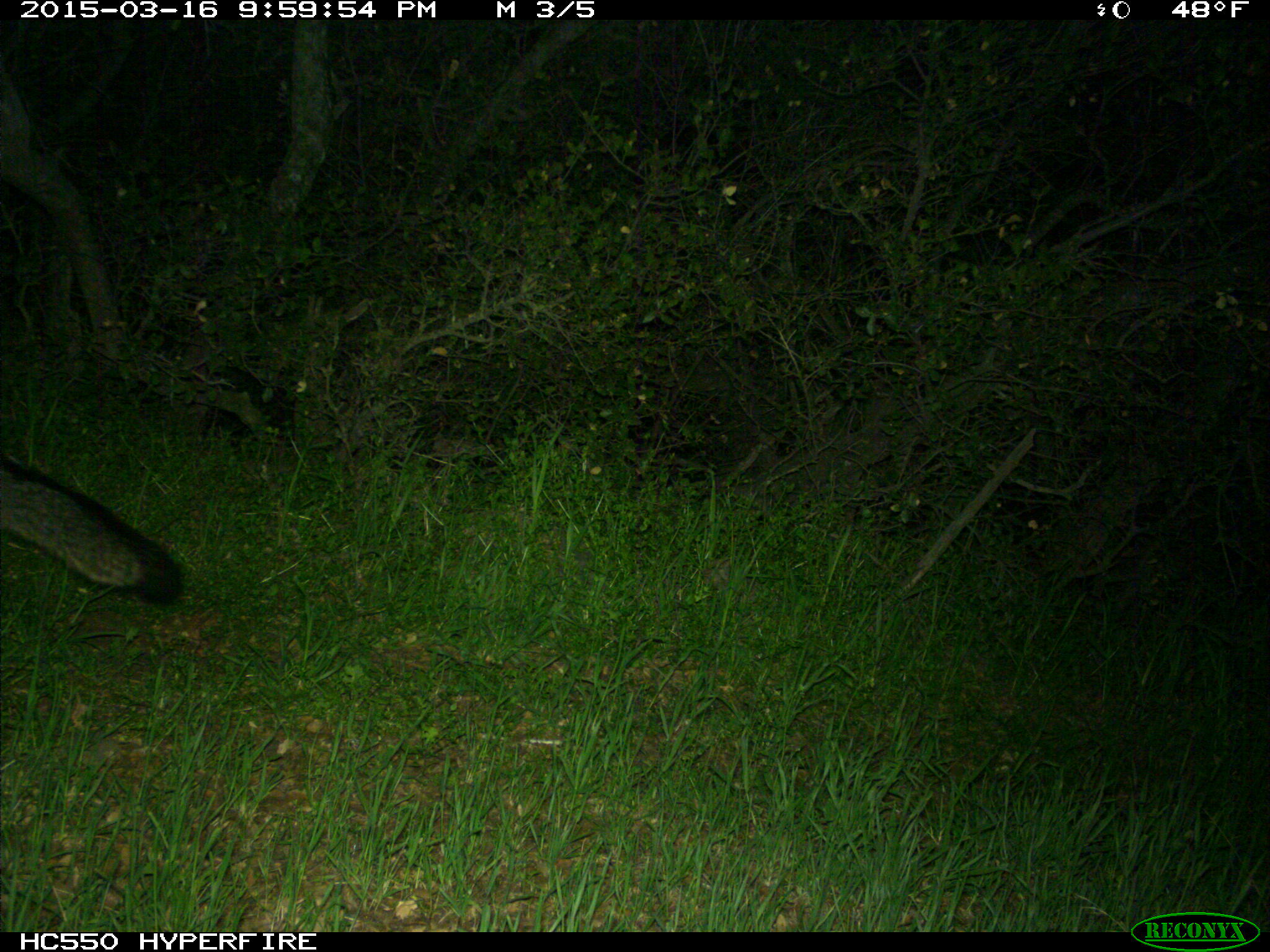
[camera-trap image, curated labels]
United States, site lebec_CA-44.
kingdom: Animalia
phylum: Chordata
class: Mammalia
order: Carnivora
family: Canidae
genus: Urocyon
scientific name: Urocyon cinereoargenteus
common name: gray fox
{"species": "Urocyon cinereoargenteus (gray fox)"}